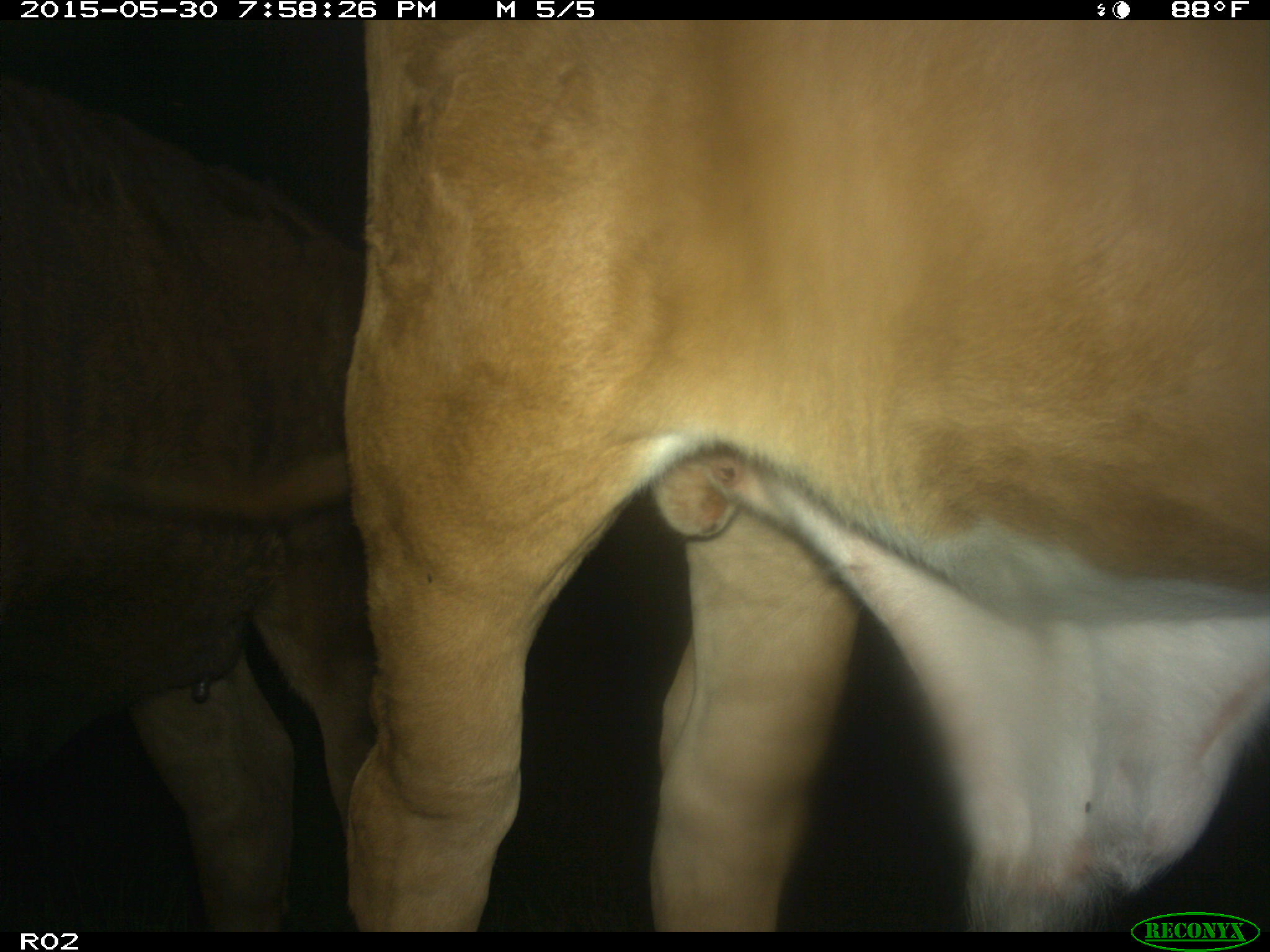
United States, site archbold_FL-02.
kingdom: Animalia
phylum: Chordata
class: Mammalia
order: Artiodactyla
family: Bovidae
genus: Bos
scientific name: Bos taurus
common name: domestic cow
Bos taurus (domestic cow).